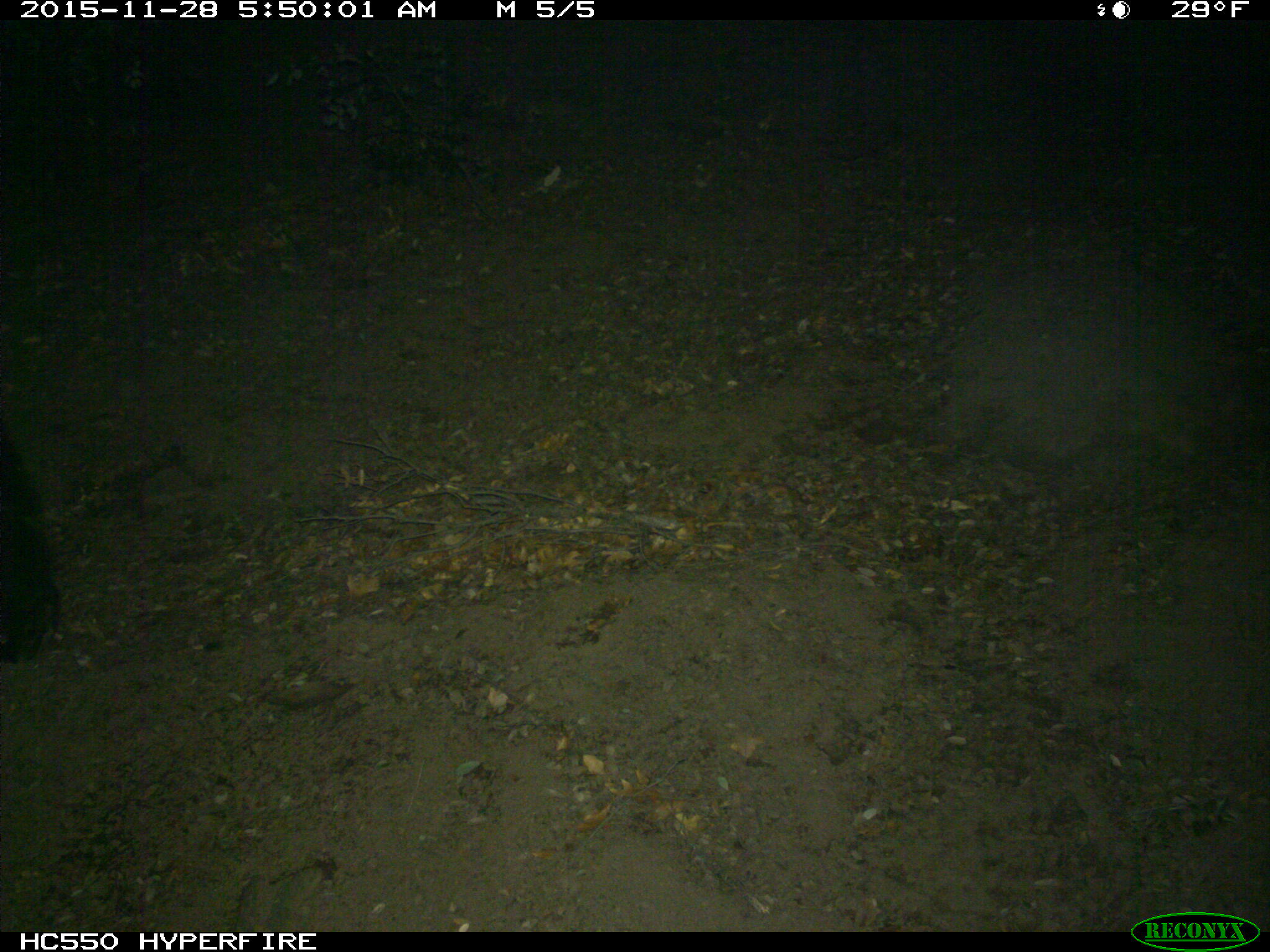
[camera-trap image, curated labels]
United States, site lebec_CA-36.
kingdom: Animalia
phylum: Chordata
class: Mammalia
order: Carnivora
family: Ursidae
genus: Ursus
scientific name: Ursus americanus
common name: american black bear